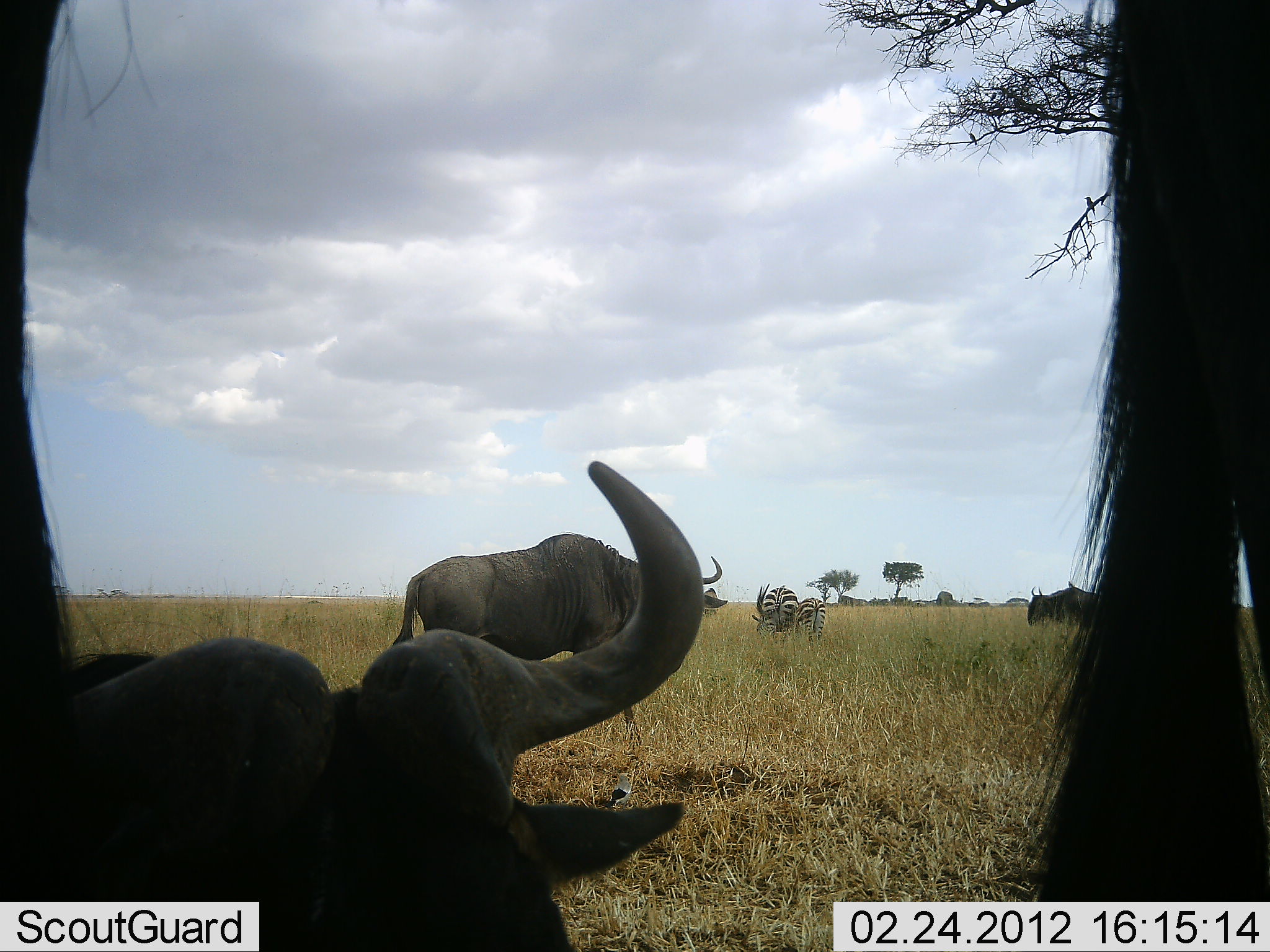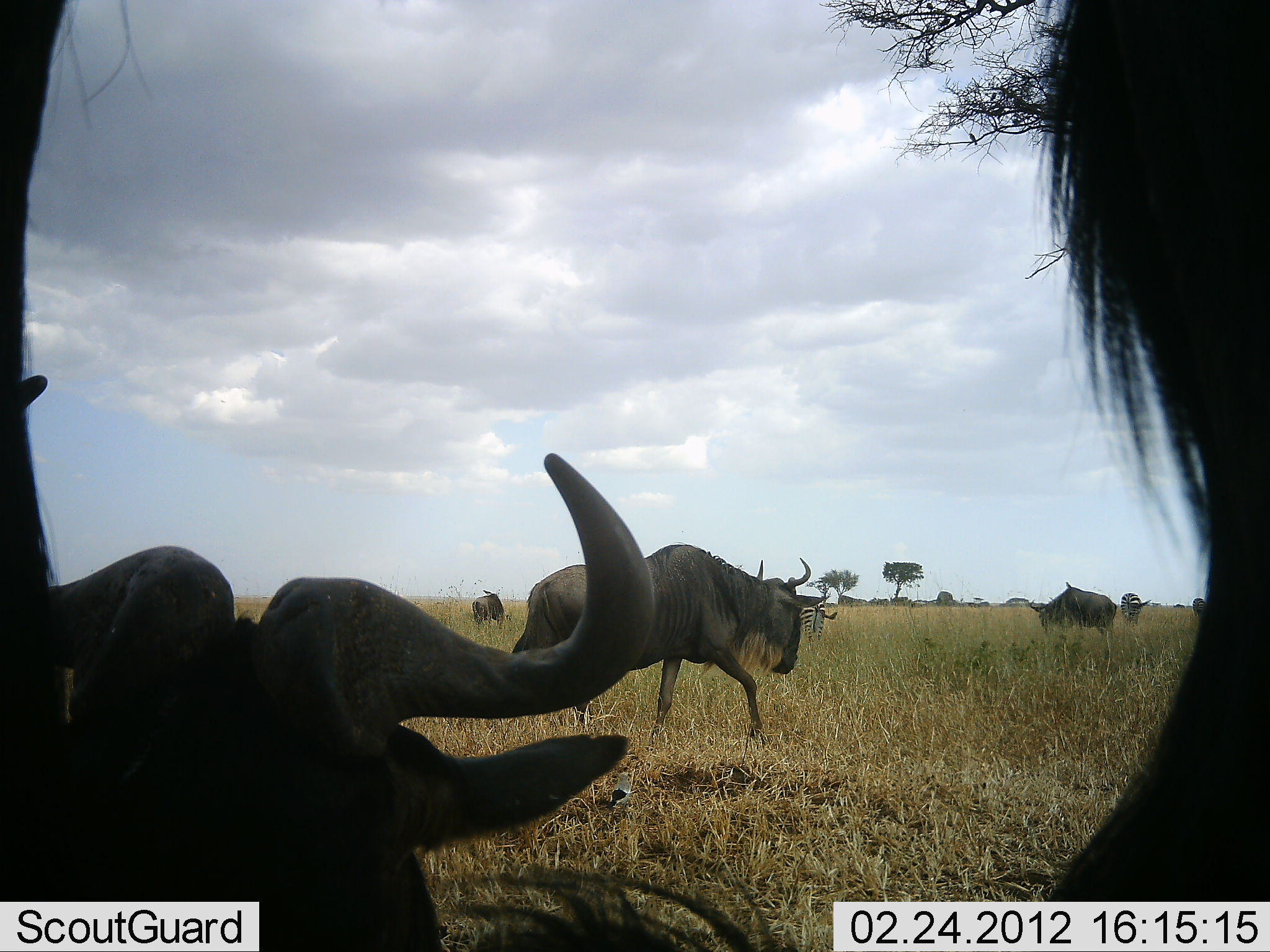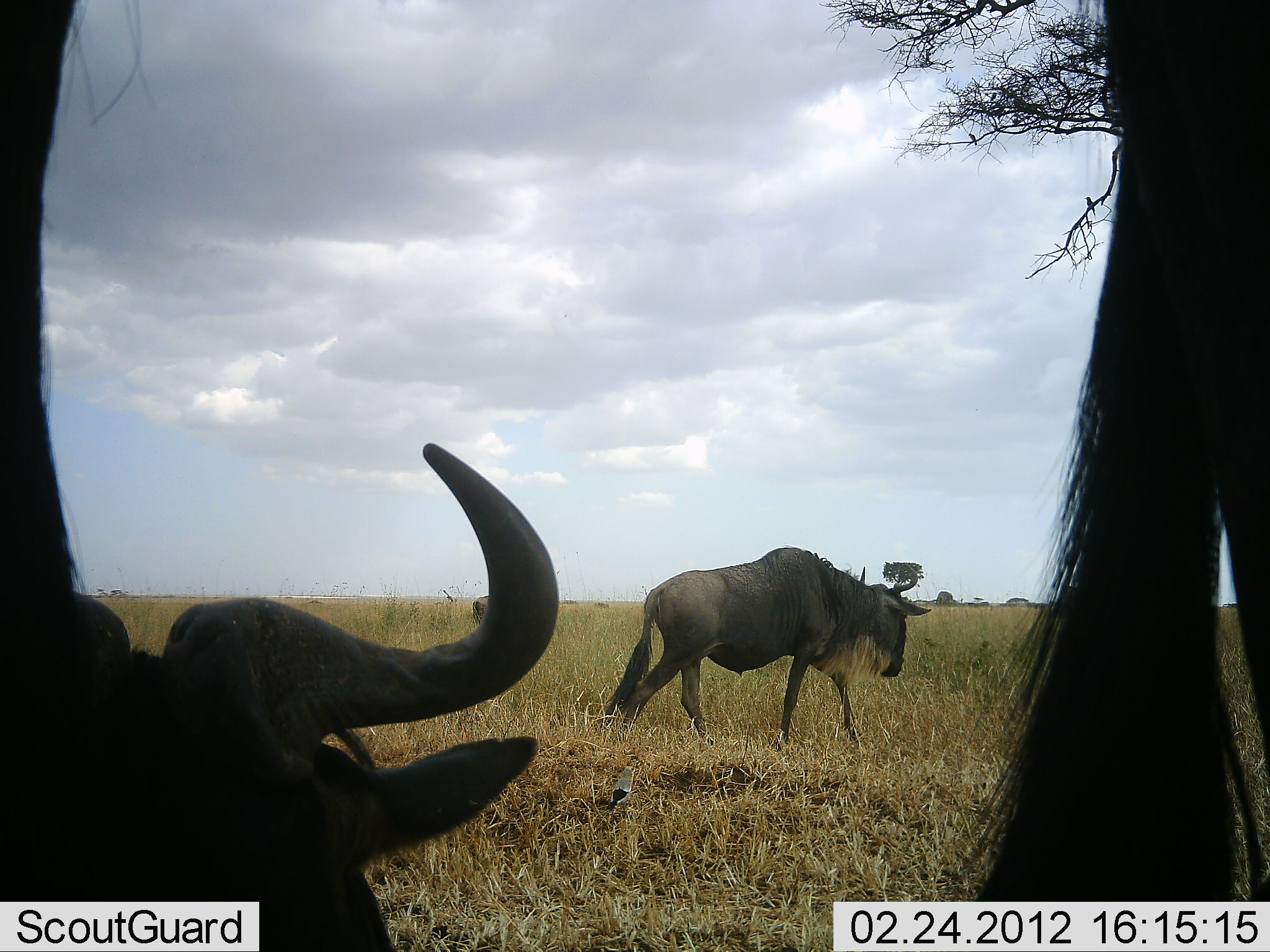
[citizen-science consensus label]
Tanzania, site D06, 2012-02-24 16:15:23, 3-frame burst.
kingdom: Animalia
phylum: Chordata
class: Mammalia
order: Artiodactyla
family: Bovidae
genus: Connochaetes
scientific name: Connochaetes taurinus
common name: blue wildebeest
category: wildebeest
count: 6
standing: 56%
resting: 70%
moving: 52%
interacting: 0%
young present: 0%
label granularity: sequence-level